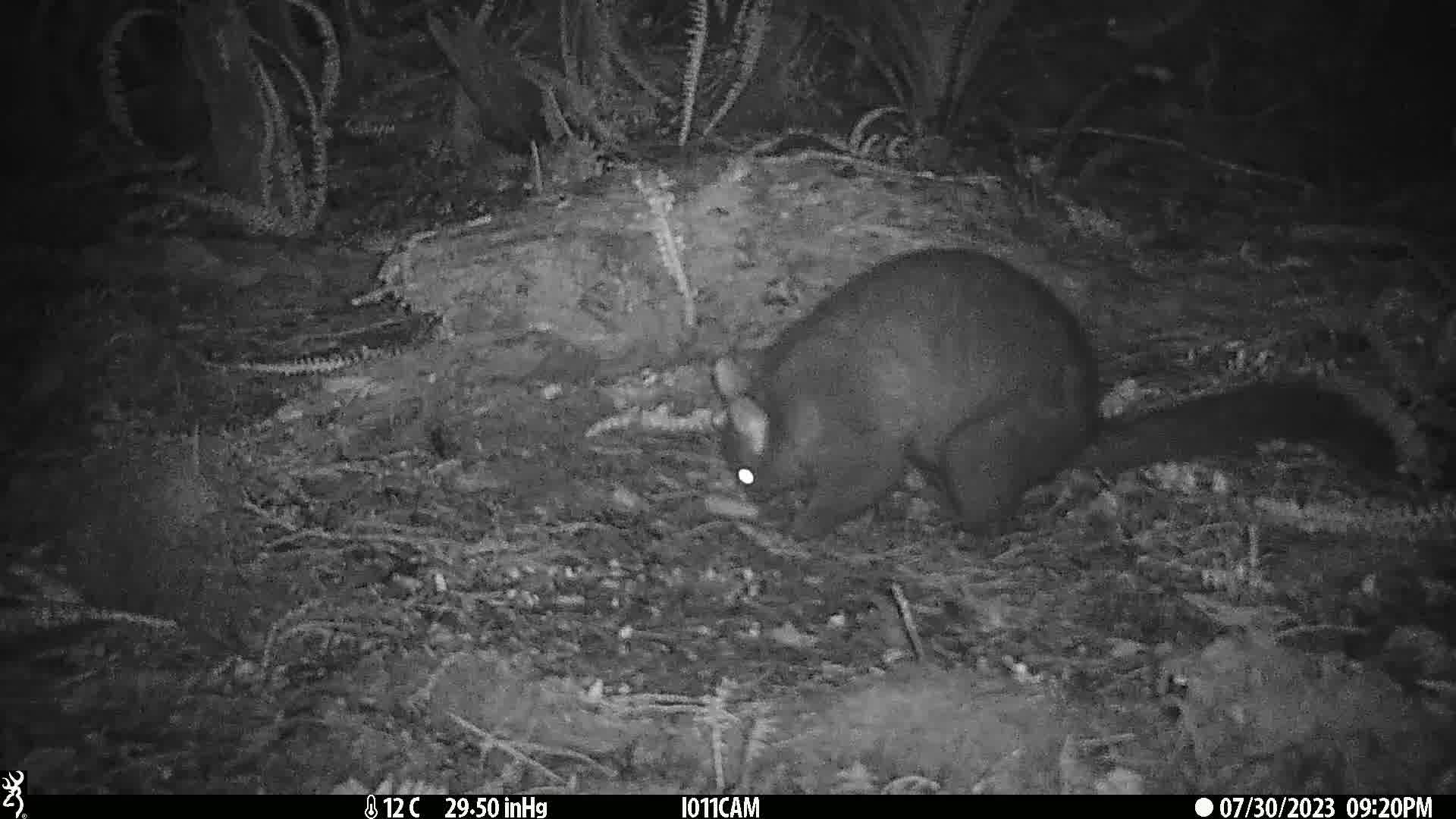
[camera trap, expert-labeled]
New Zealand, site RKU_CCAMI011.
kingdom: Animalia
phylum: Chordata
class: Mammalia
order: Diprotodontia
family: Phalangeridae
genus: Trichosurus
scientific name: Trichosurus vulpecula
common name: common brushtail possum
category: possum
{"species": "possum (common brushtail possum) (Trichosurus vulpecula)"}